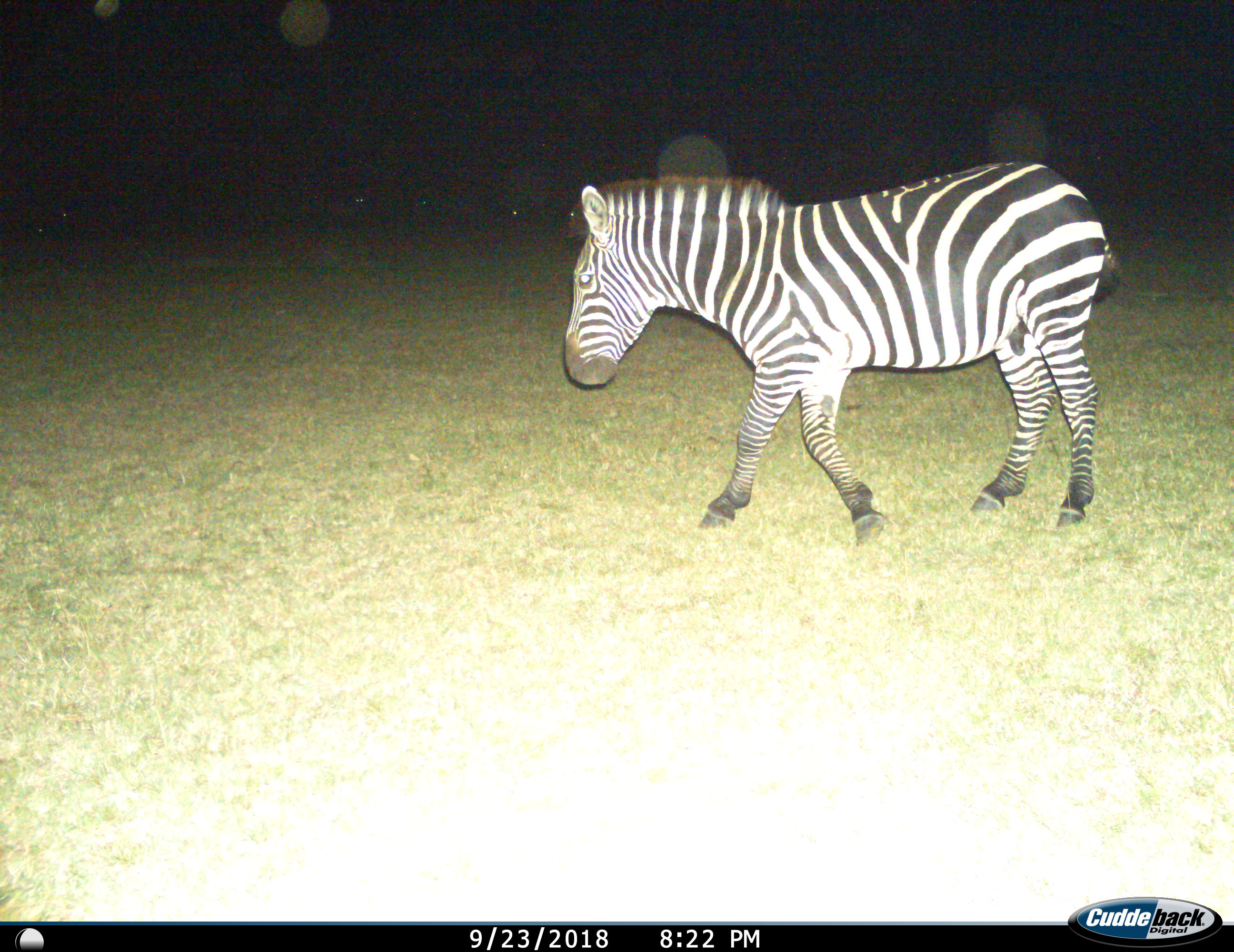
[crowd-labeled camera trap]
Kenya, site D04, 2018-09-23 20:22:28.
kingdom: Animalia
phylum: Chordata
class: Mammalia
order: Perissodactyla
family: Equidae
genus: Equus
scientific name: Equus quagga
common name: plains zebra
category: zebra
Zebra (plains zebra) (Equus quagga), count 1. Behavior (volunteer vote fractions): standing 30%, resting 0%, moving 70%, interacting 0%. Young present (vote fraction): 0%. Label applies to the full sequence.